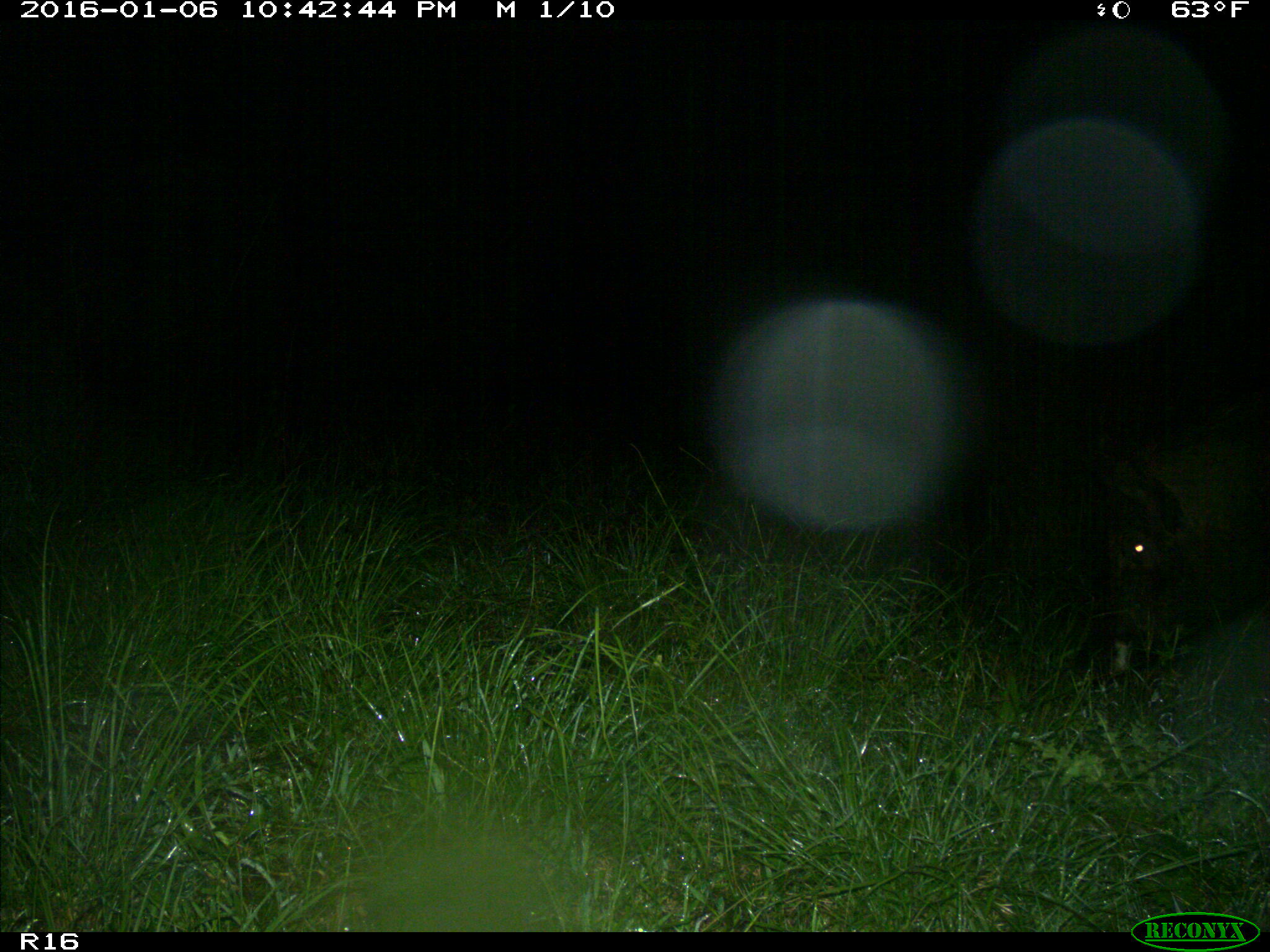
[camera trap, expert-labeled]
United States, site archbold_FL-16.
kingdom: Animalia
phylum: Chordata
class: Mammalia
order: Artiodactyla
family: Suidae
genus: Sus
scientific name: Sus scrofa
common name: wild boar